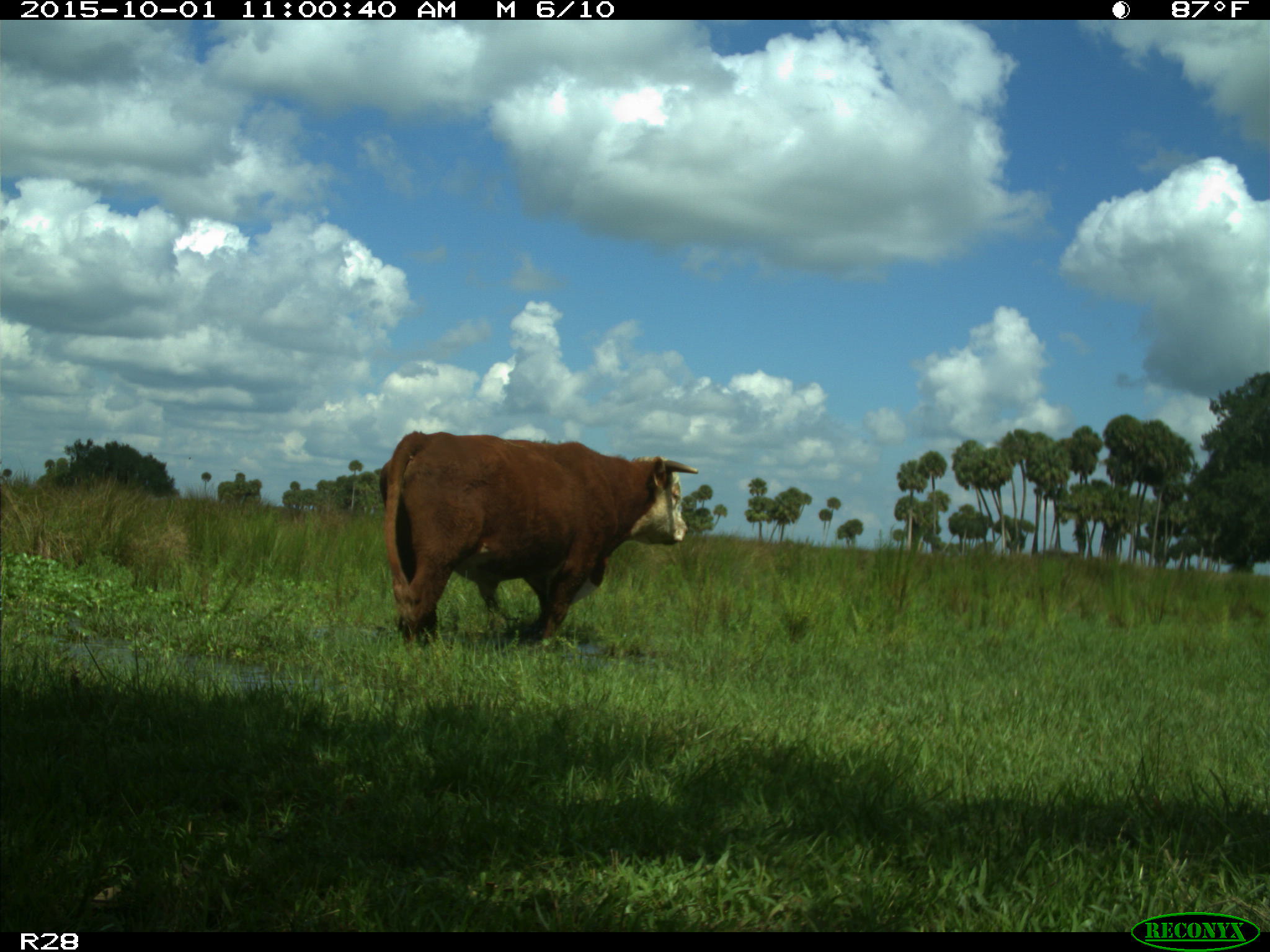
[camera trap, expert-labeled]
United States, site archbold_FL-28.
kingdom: Animalia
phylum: Chordata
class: Mammalia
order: Artiodactyla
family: Bovidae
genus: Bos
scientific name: Bos taurus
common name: domestic cow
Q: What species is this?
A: Bos taurus (domestic cow).